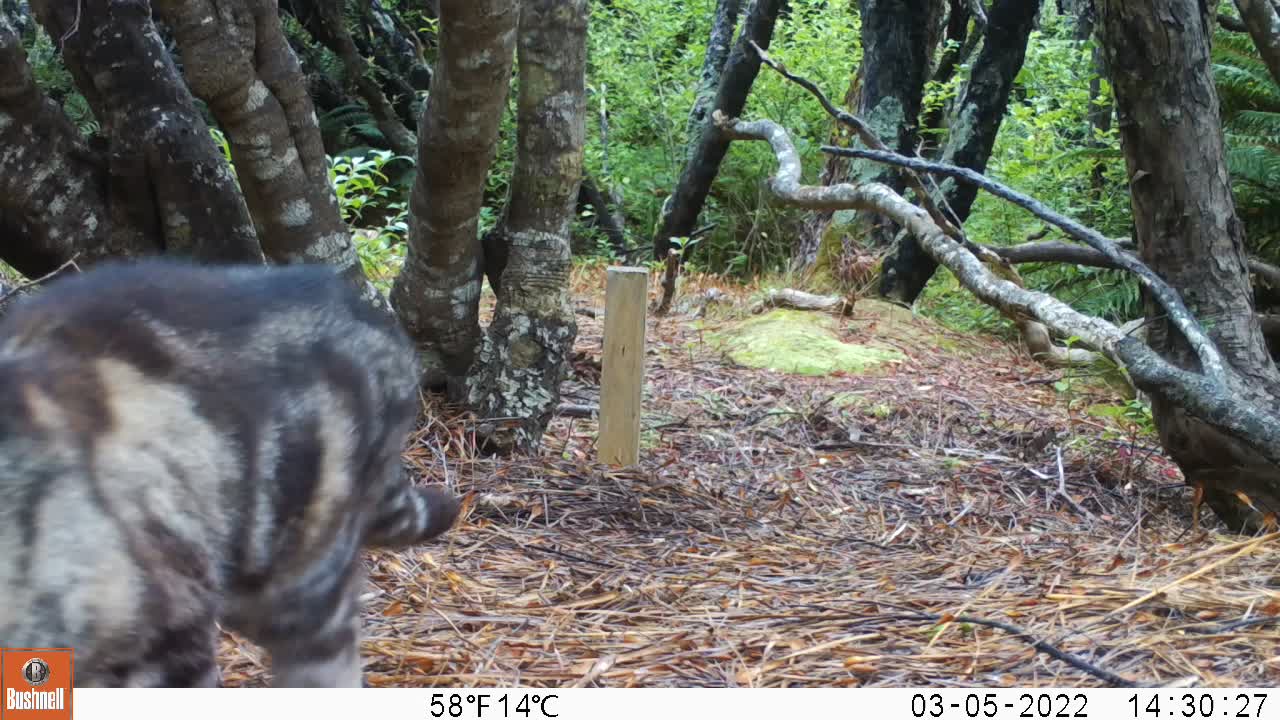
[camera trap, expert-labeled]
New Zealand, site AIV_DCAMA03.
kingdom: Animalia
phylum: Chordata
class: Mammalia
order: Carnivora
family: Felidae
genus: Felis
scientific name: Felis catus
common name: domestic cat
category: cat